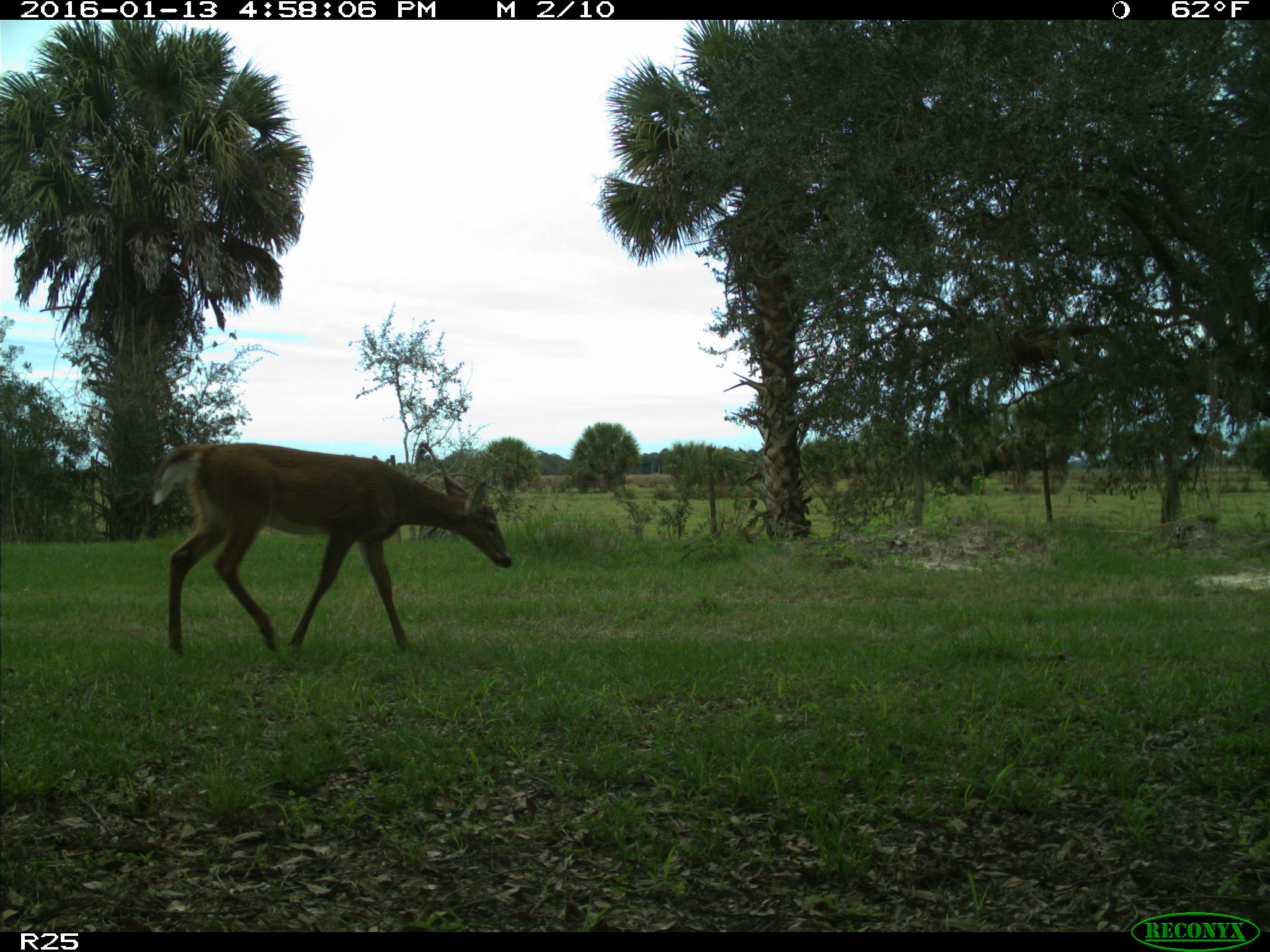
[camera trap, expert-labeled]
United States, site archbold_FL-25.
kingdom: Animalia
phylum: Chordata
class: Mammalia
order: Artiodactyla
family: Cervidae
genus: Odocoileus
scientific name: Odocoileus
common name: deer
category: unidentified deer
Unidentified deer (deer) (Odocoileus).